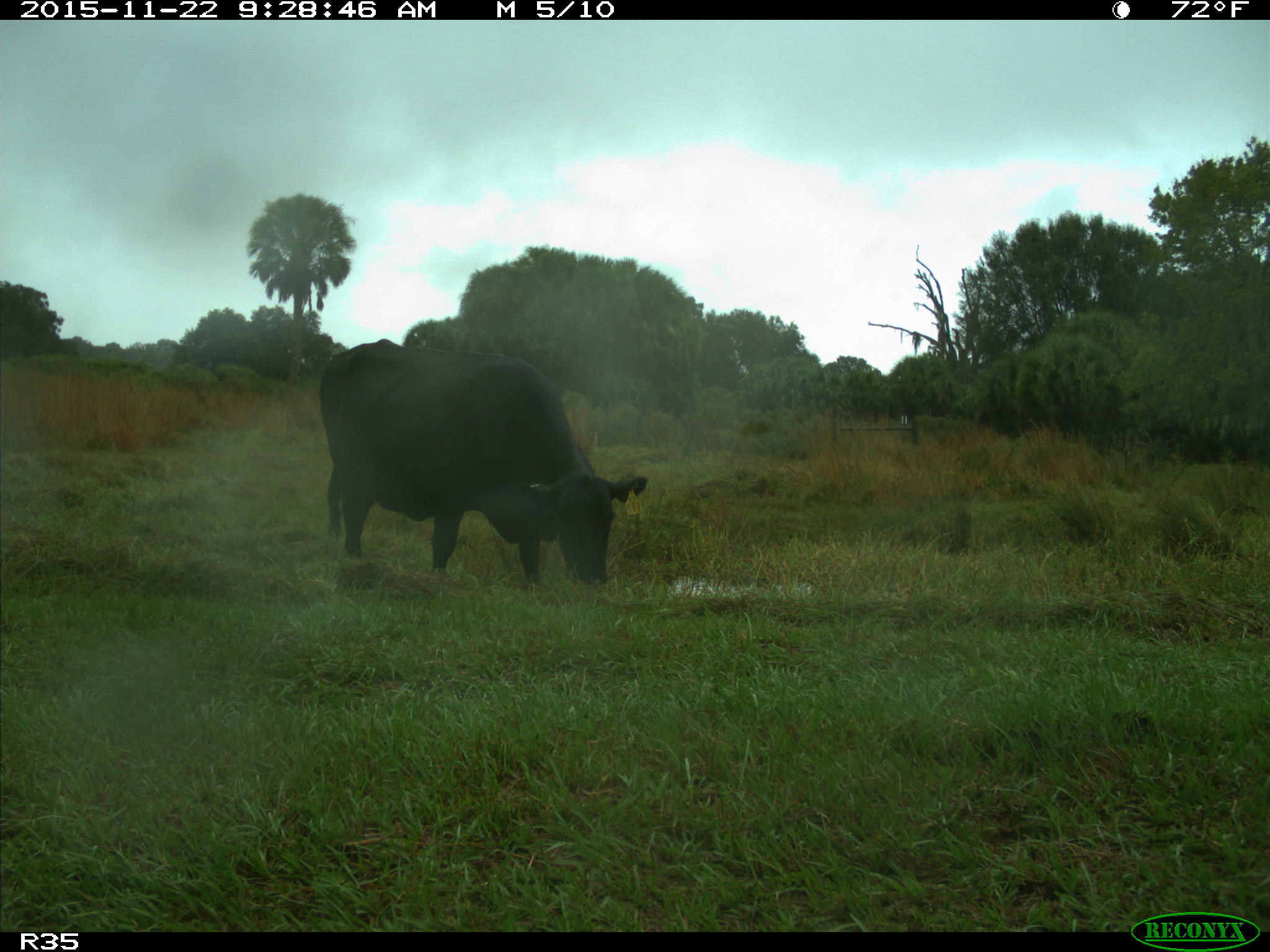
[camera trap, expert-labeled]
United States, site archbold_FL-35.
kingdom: Animalia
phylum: Chordata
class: Mammalia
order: Artiodactyla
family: Bovidae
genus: Bos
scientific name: Bos taurus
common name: domestic cow